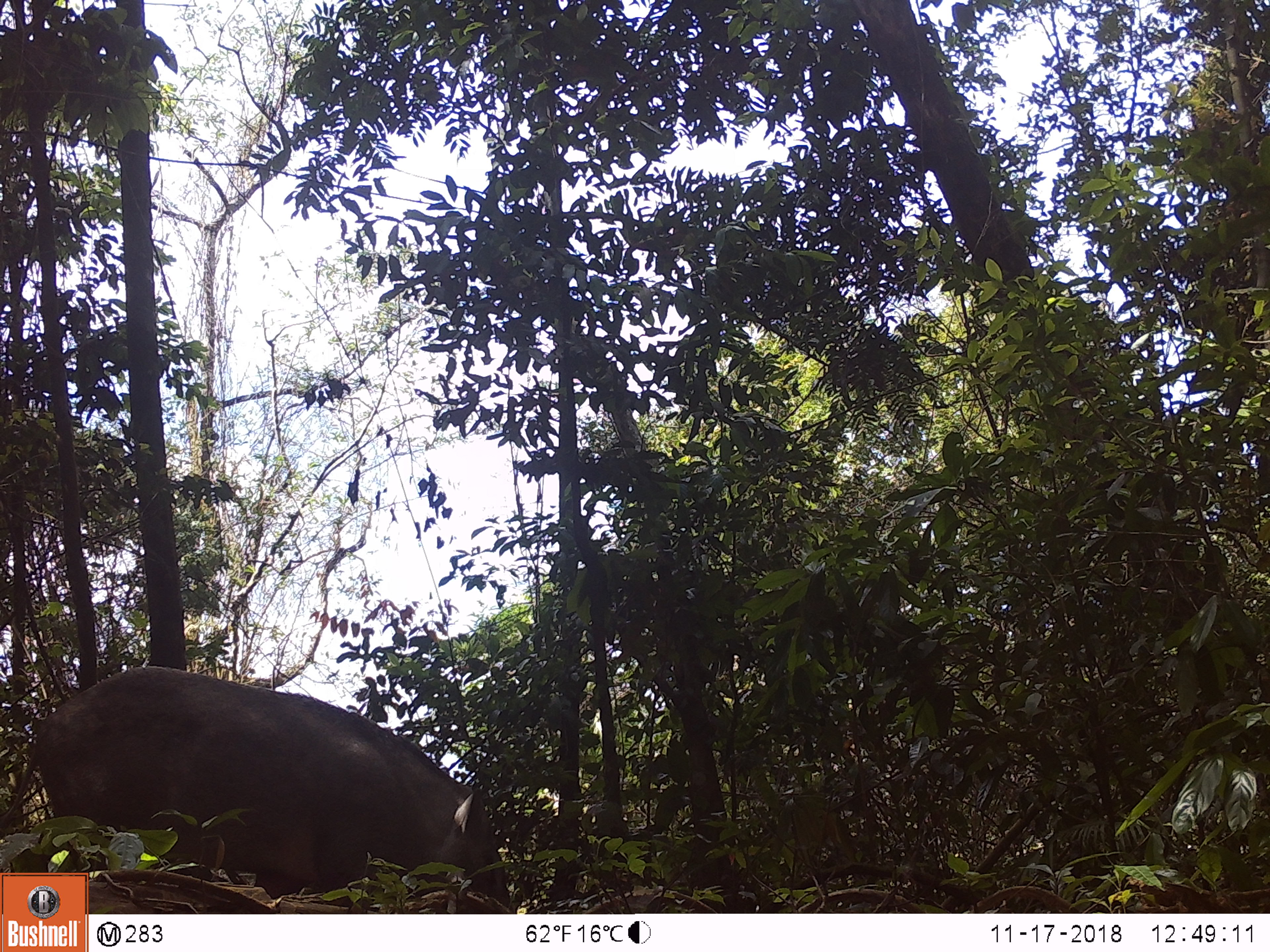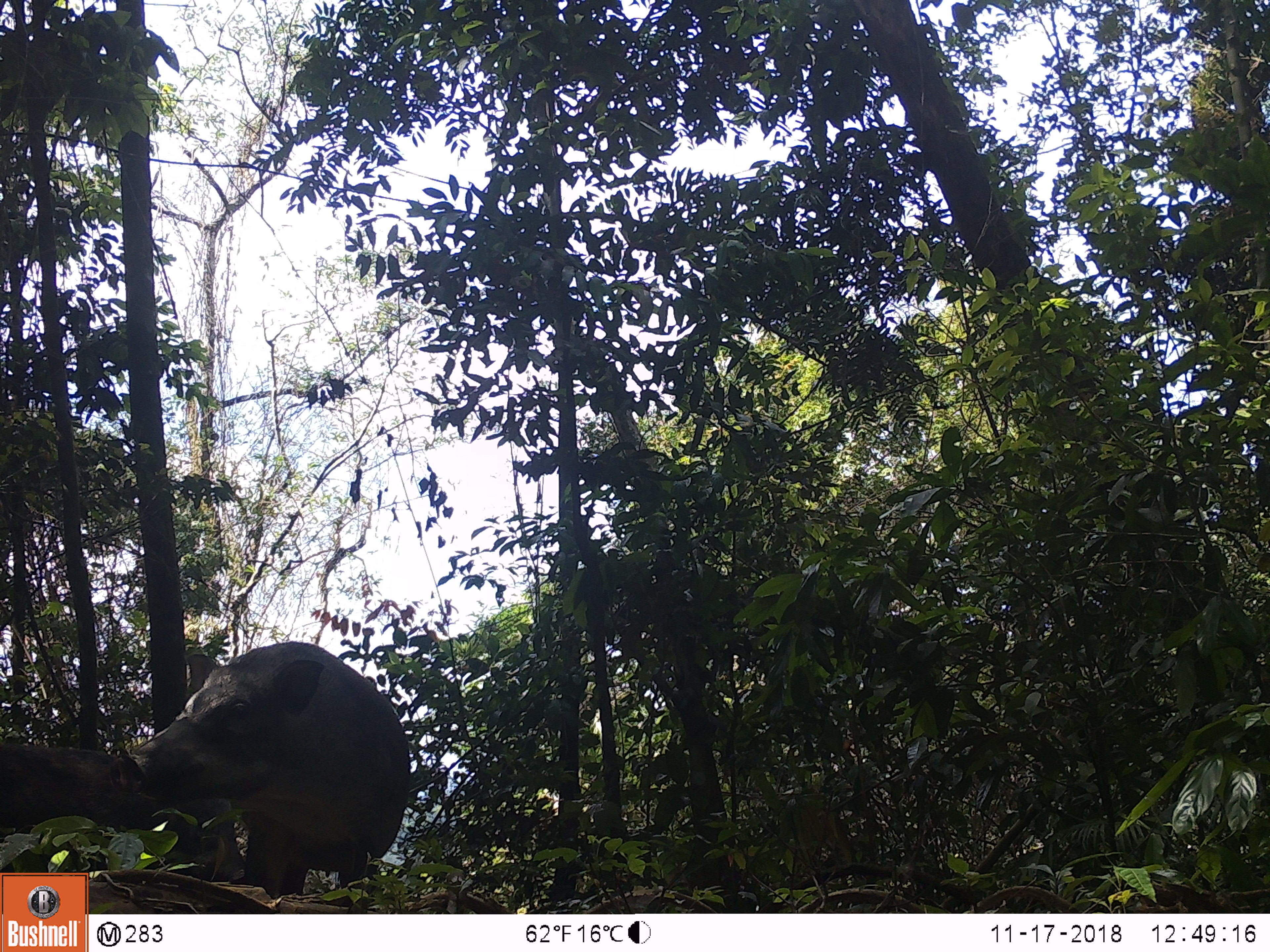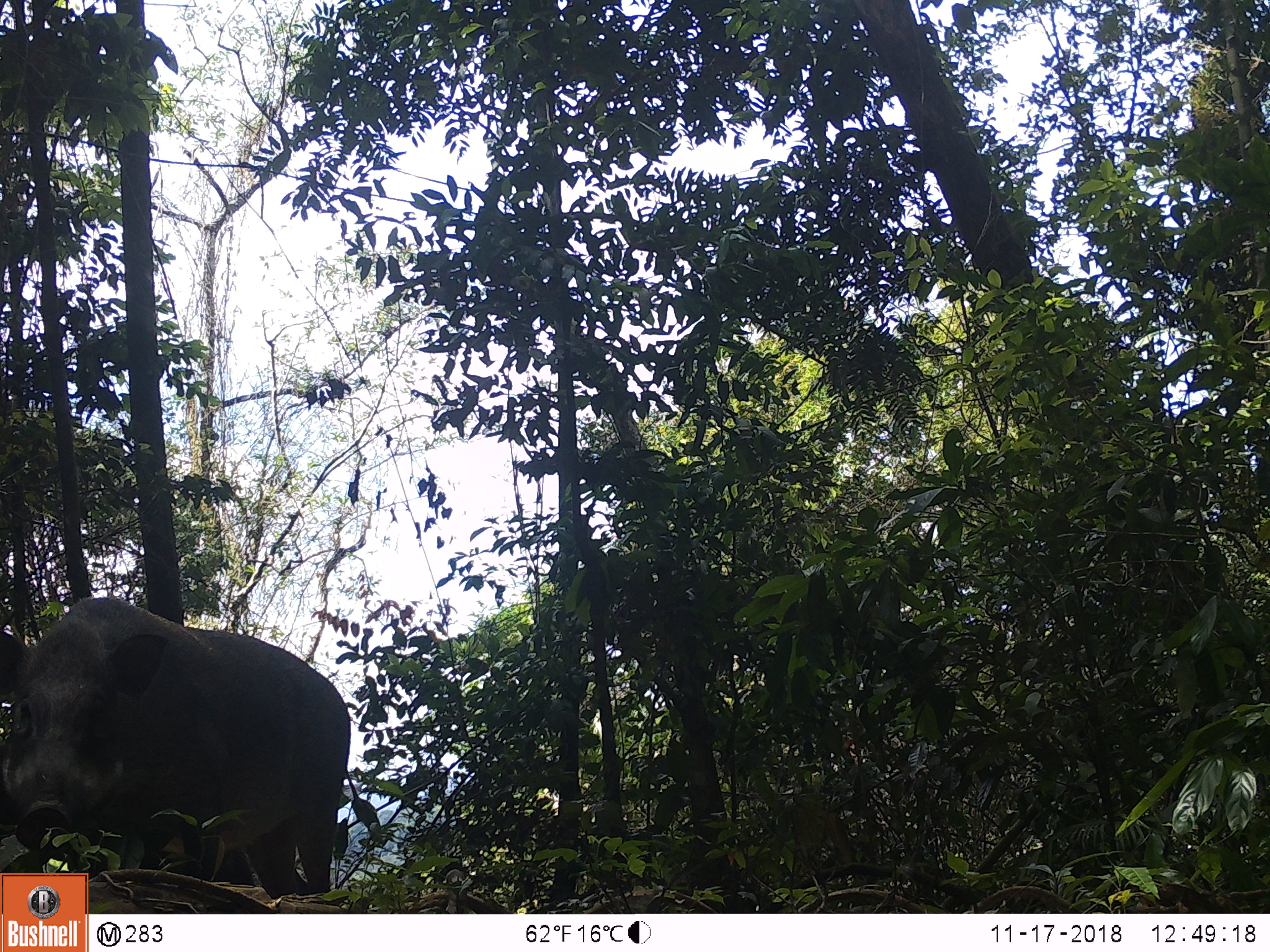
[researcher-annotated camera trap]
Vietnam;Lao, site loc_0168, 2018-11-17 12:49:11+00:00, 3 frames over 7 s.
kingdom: Animalia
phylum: Chordata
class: Mammalia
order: Artiodactyla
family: Suidae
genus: Sus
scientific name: Sus scrofa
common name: eurasian wild pig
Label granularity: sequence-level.